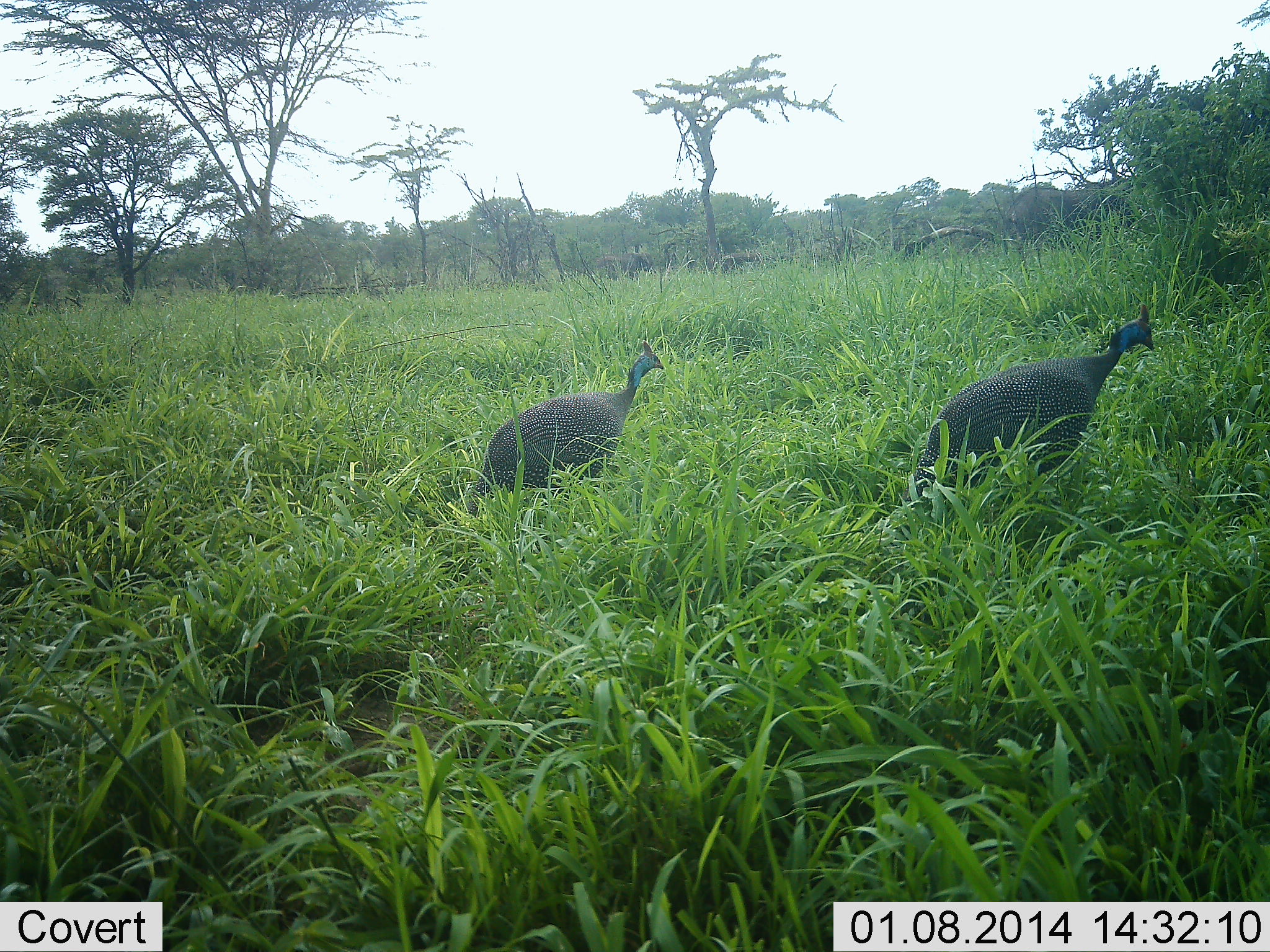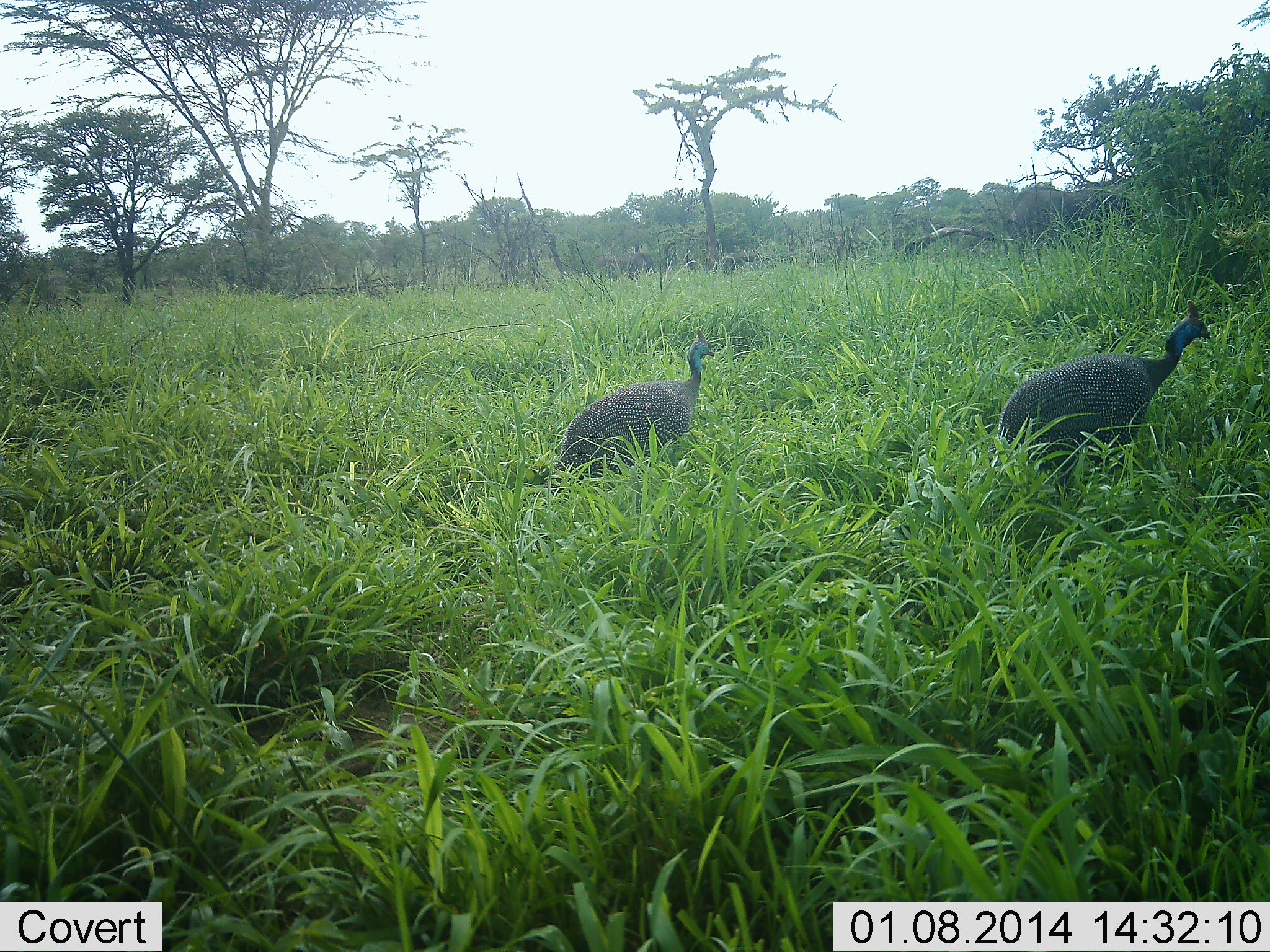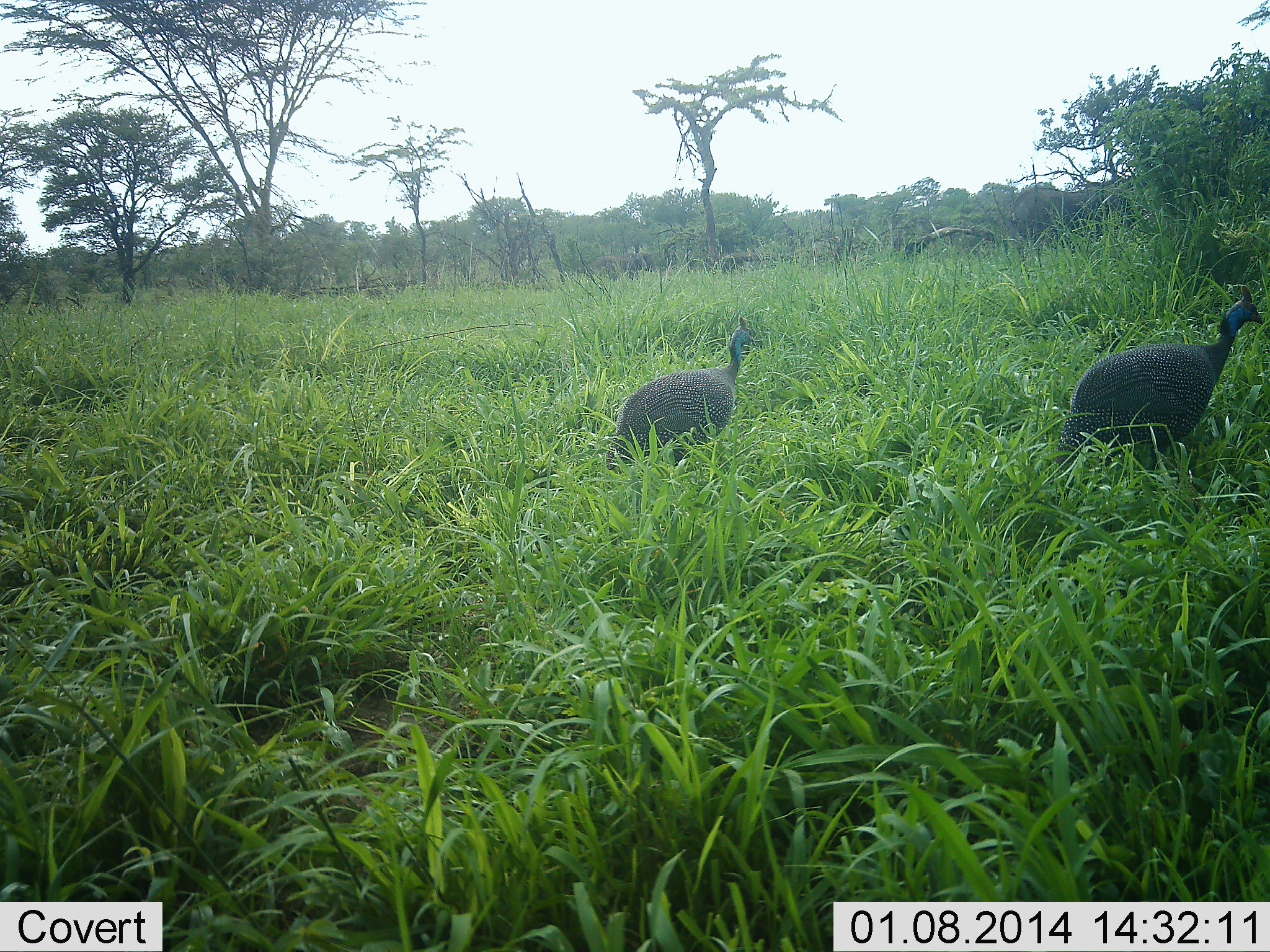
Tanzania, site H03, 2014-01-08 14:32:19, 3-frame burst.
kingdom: Animalia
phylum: Chordata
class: Aves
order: Galliformes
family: Numididae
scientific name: Numididae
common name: guinea fowl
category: guineafowl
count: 2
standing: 7%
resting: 0%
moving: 95%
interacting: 0%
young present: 0%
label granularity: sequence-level